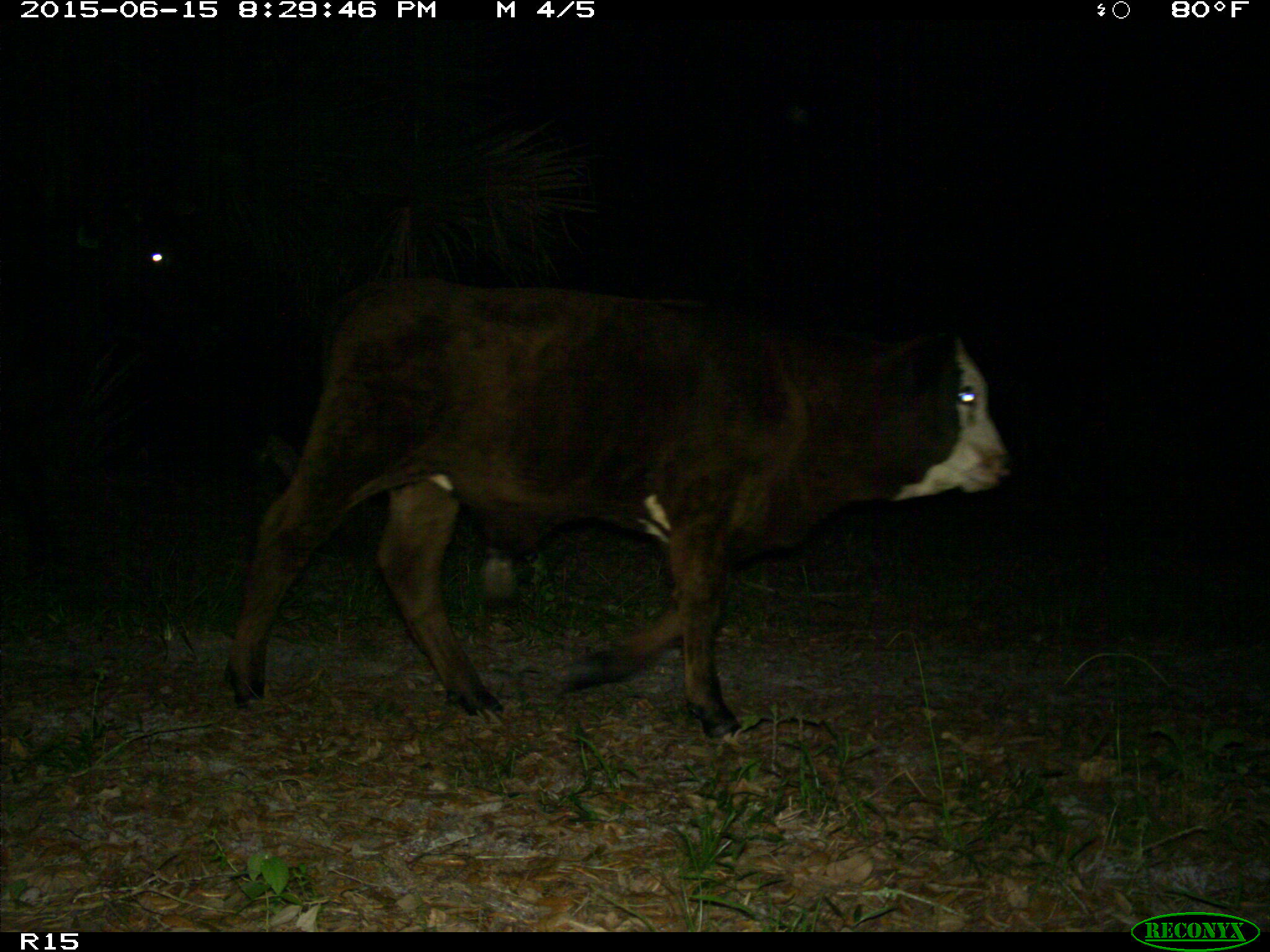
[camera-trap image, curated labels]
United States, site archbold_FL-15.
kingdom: Animalia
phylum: Chordata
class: Mammalia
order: Artiodactyla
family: Bovidae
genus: Bos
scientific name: Bos taurus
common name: domestic cow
Bos taurus (domestic cow).